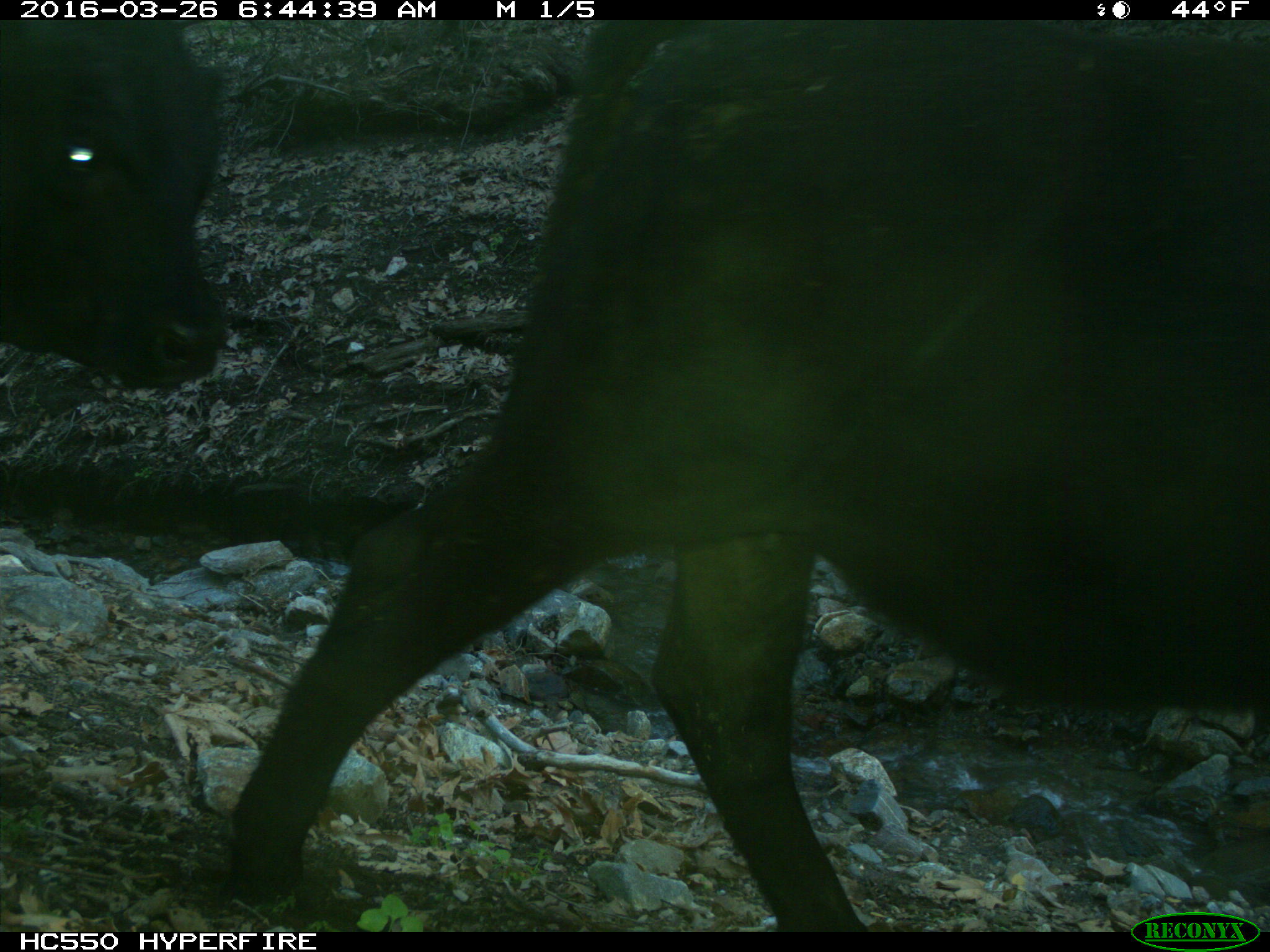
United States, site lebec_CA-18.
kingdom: Animalia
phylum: Chordata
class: Mammalia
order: Artiodactyla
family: Bovidae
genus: Bos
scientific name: Bos taurus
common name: domestic cow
Bos taurus (domestic cow).